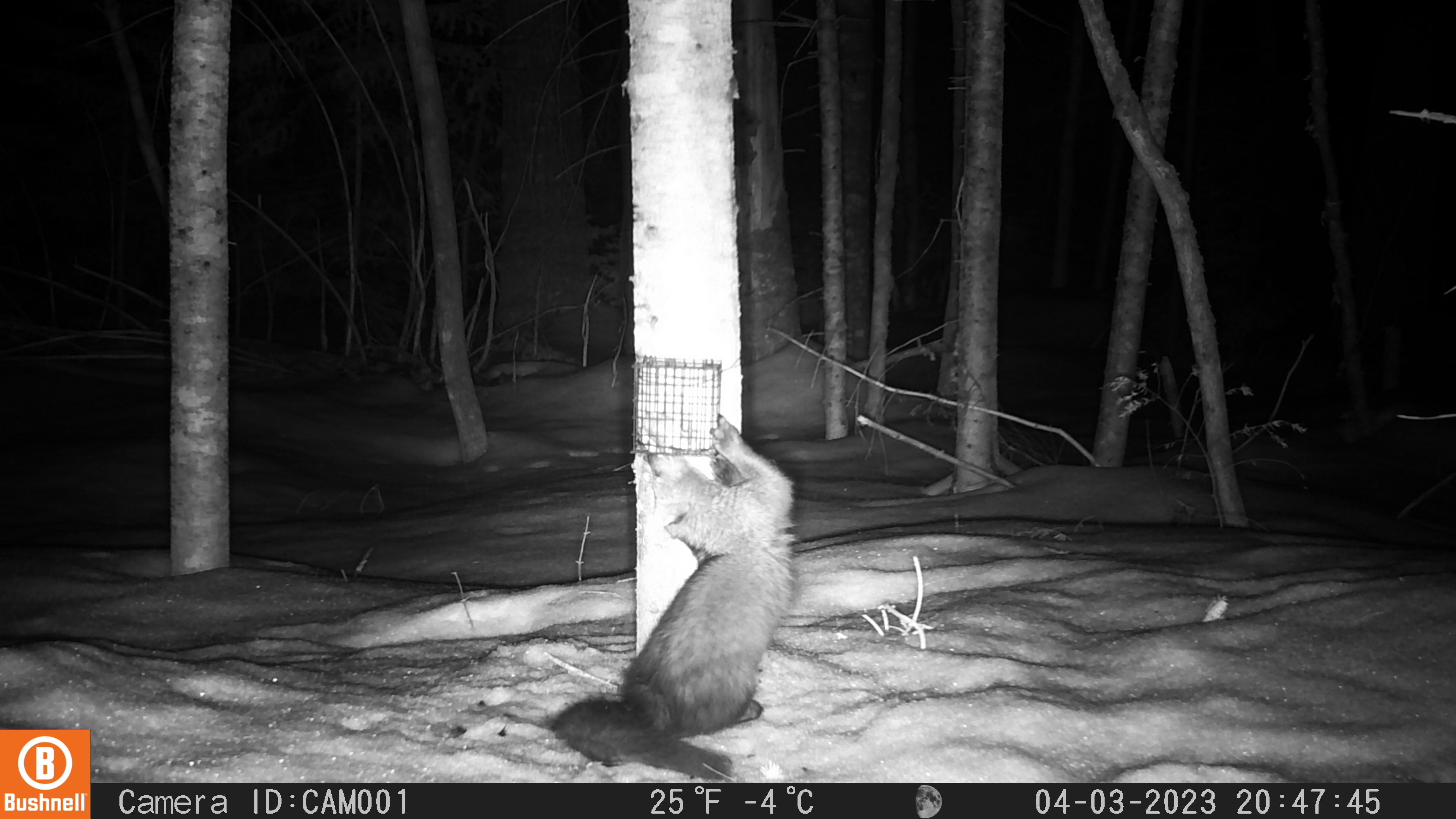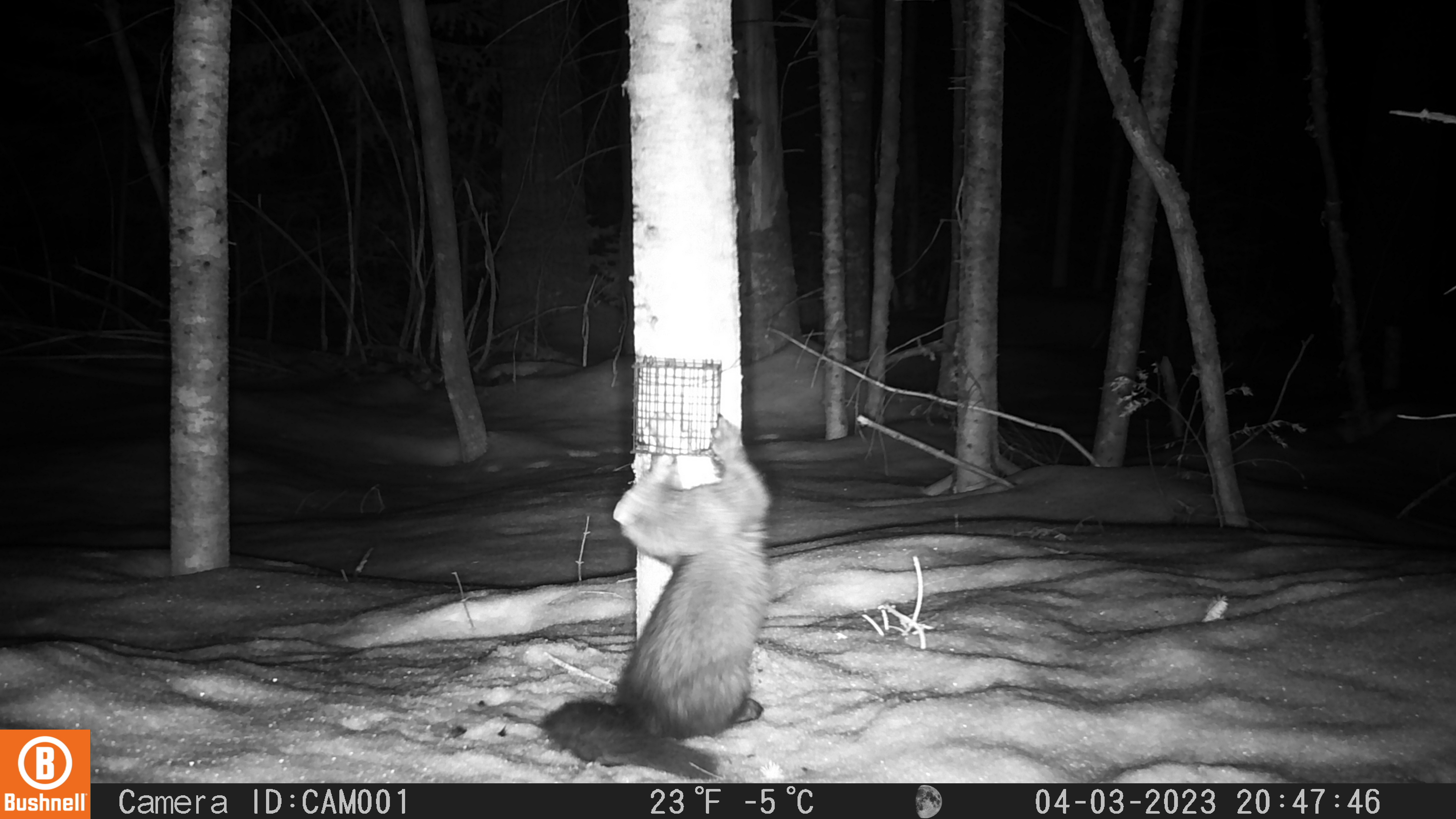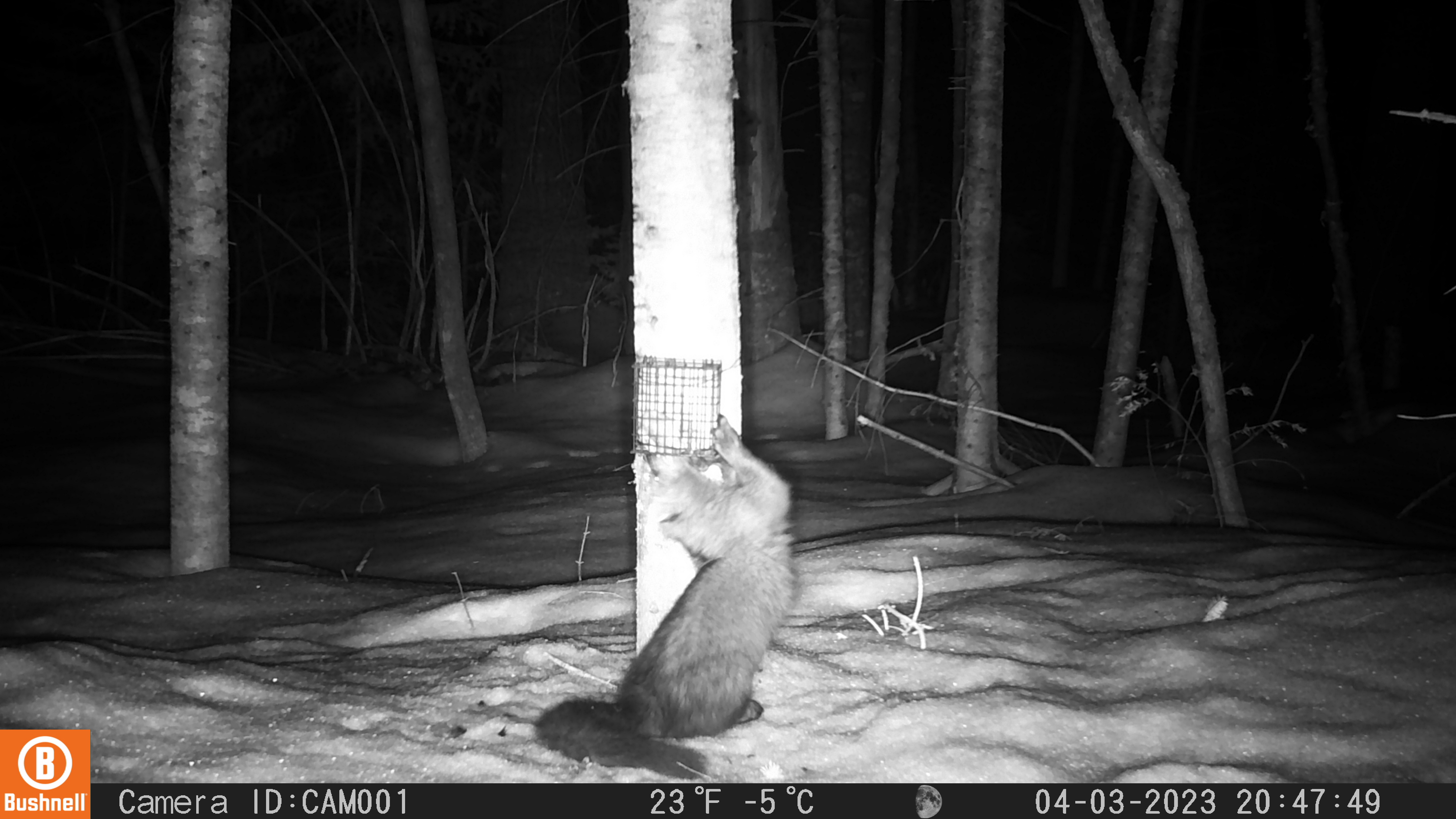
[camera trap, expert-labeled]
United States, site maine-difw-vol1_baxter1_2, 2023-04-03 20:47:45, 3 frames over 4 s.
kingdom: Animalia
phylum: Chordata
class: Mammalia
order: Carnivora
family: Mustelidae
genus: Pekania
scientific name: Pekania pennanti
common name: fisher